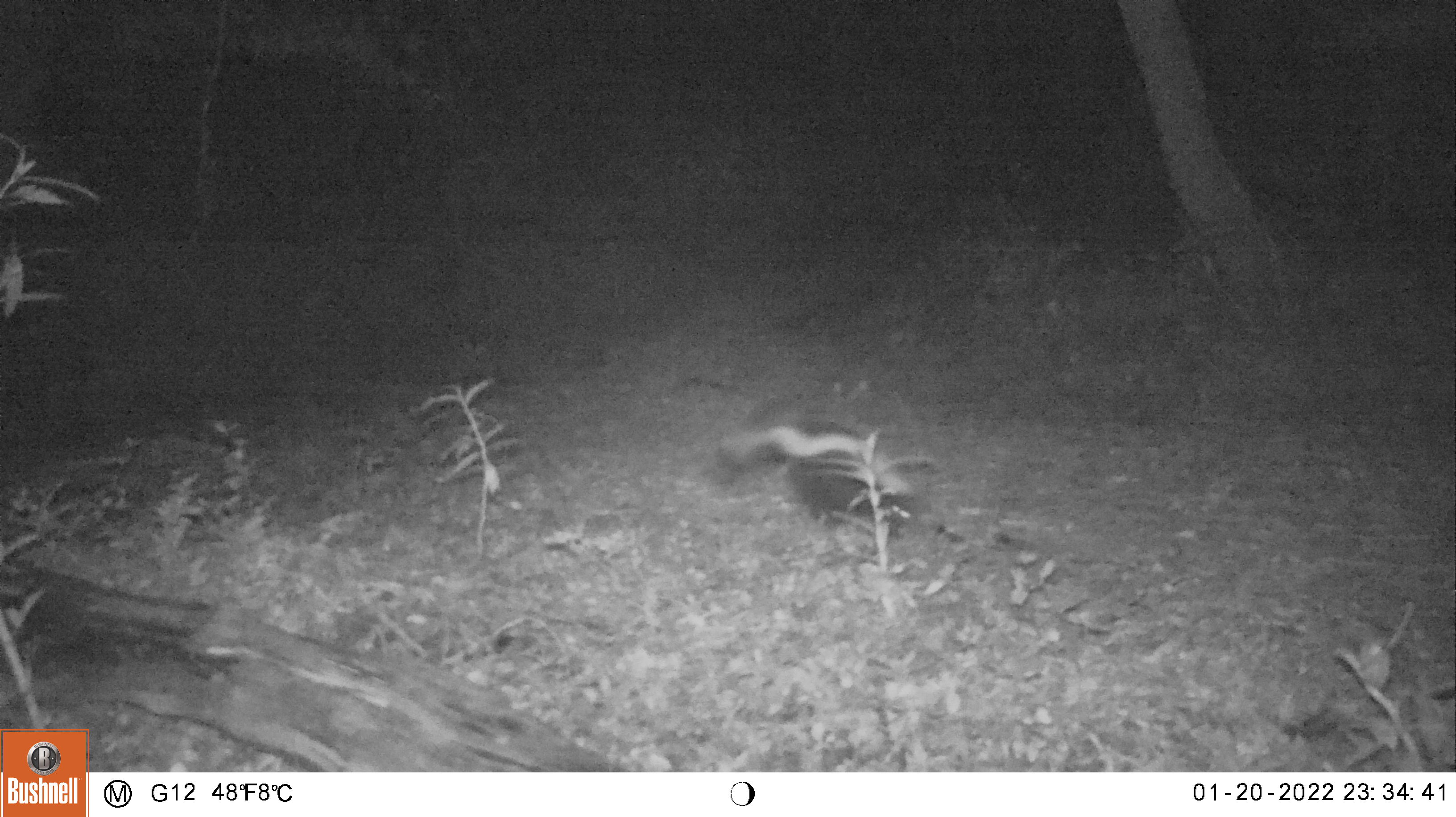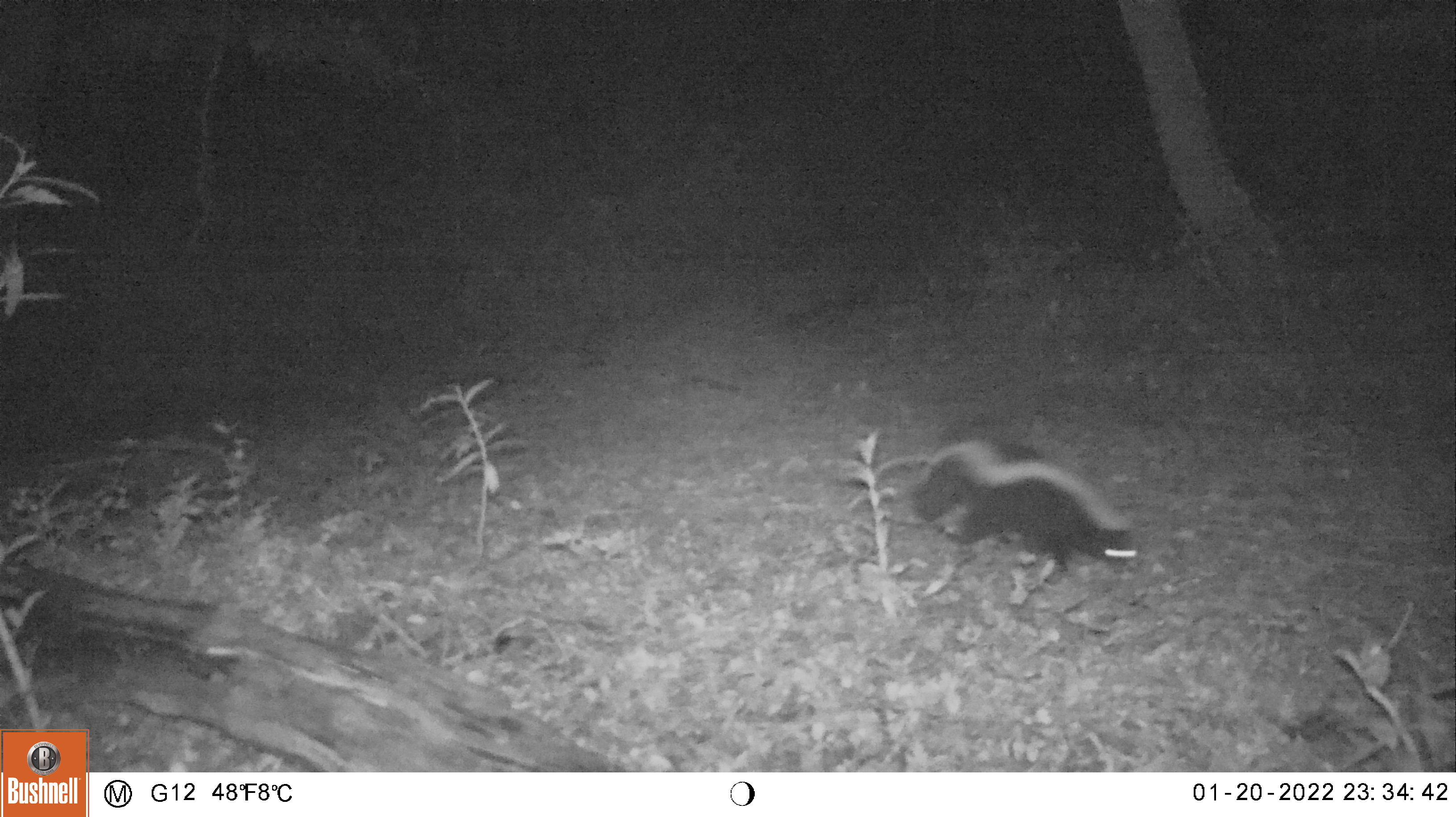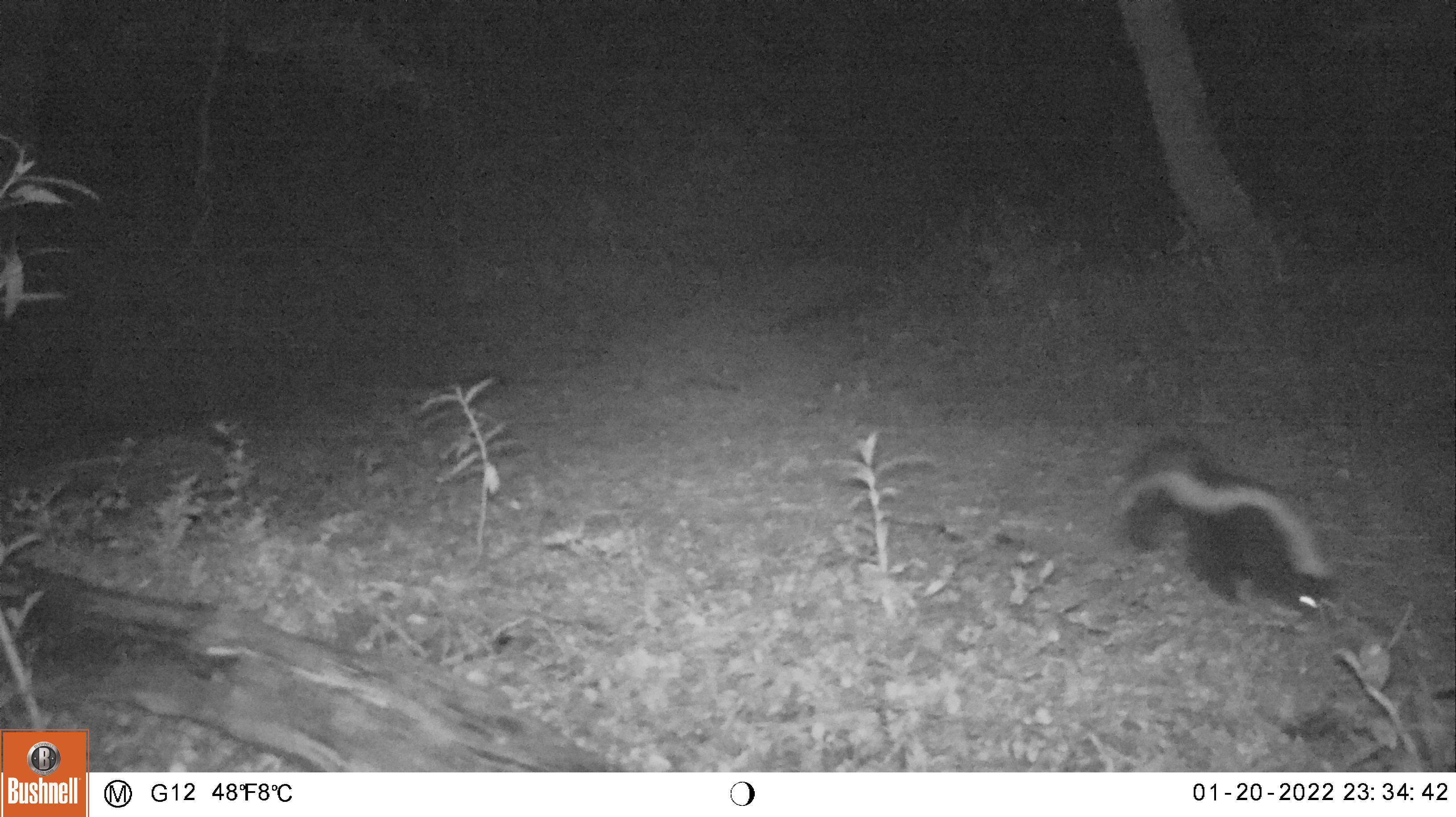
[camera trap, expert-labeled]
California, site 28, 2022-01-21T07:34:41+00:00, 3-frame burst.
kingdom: Animalia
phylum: Chordata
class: Mammalia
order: Carnivora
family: Mephitidae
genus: Mephitis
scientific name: Mephitis mephitis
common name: striped skunk